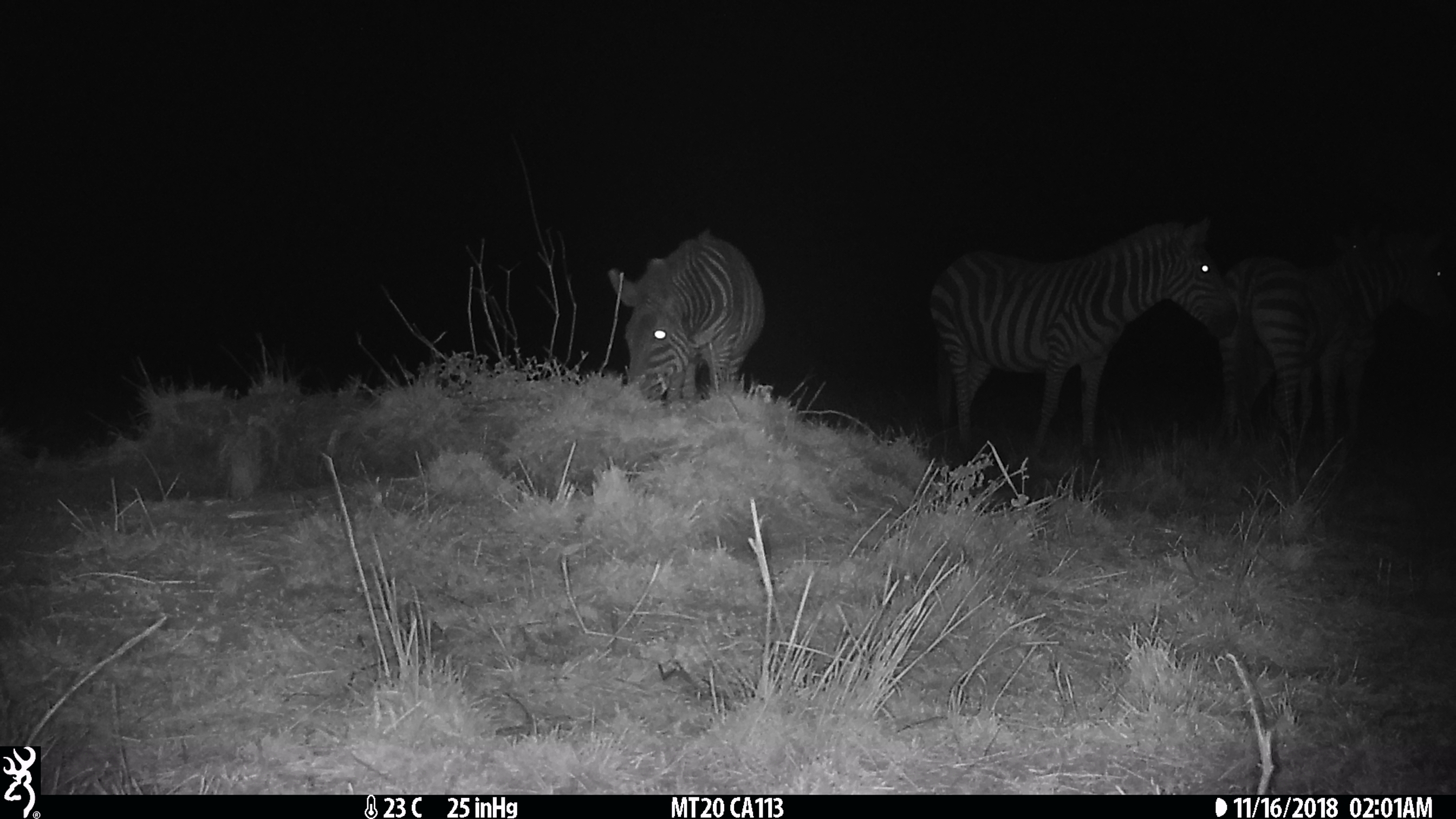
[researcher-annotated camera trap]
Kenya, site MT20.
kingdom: Animalia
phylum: Chordata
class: Mammalia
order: Perissodactyla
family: Equidae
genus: Equus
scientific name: Equus quagga burchellii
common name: burchell's zebra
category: zebra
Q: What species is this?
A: Zebra (burchell's zebra) (Equus quagga burchellii).